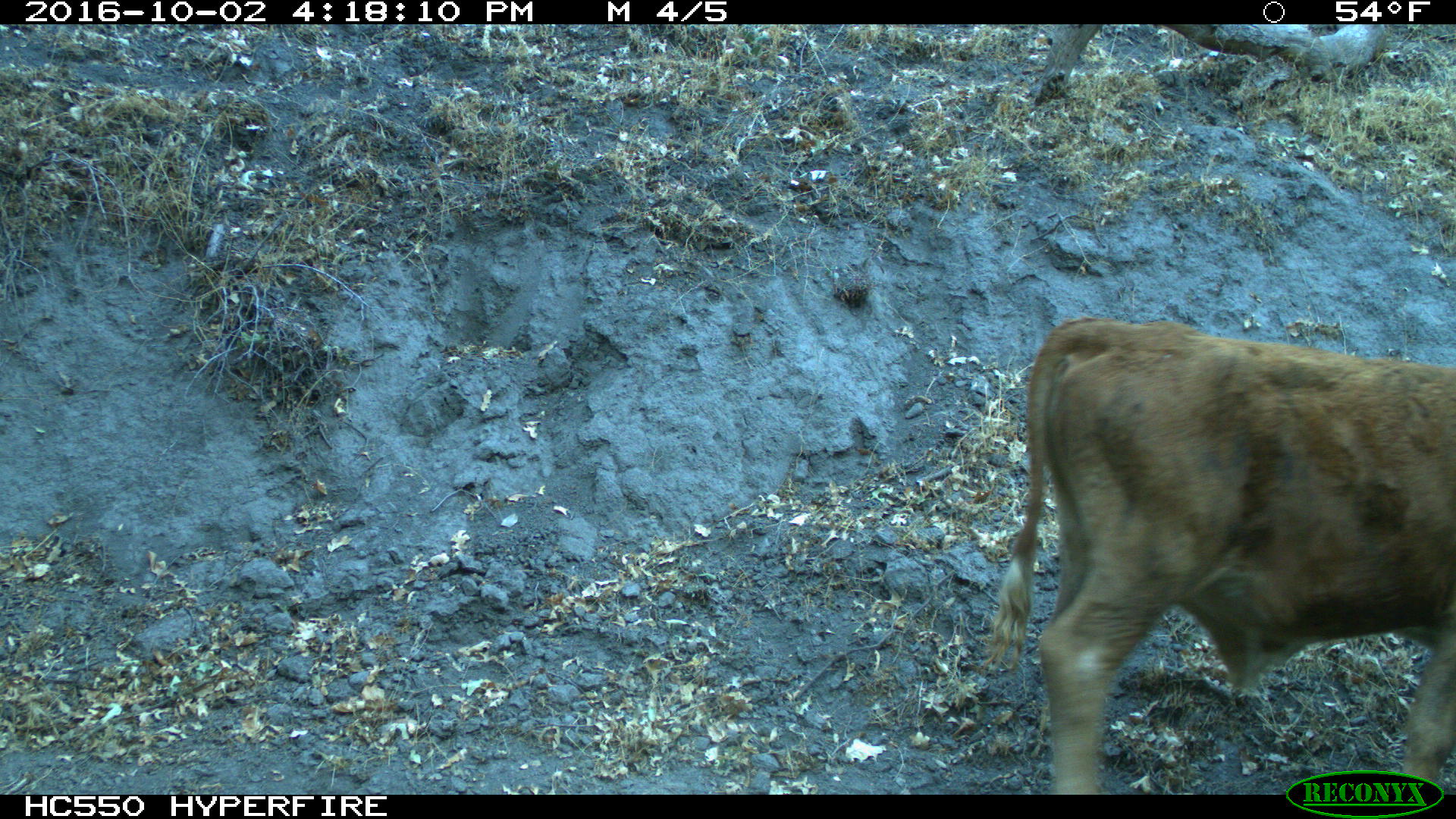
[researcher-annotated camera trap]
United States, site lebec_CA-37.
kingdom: Animalia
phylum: Chordata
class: Mammalia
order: Artiodactyla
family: Bovidae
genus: Bos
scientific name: Bos taurus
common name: domestic cow